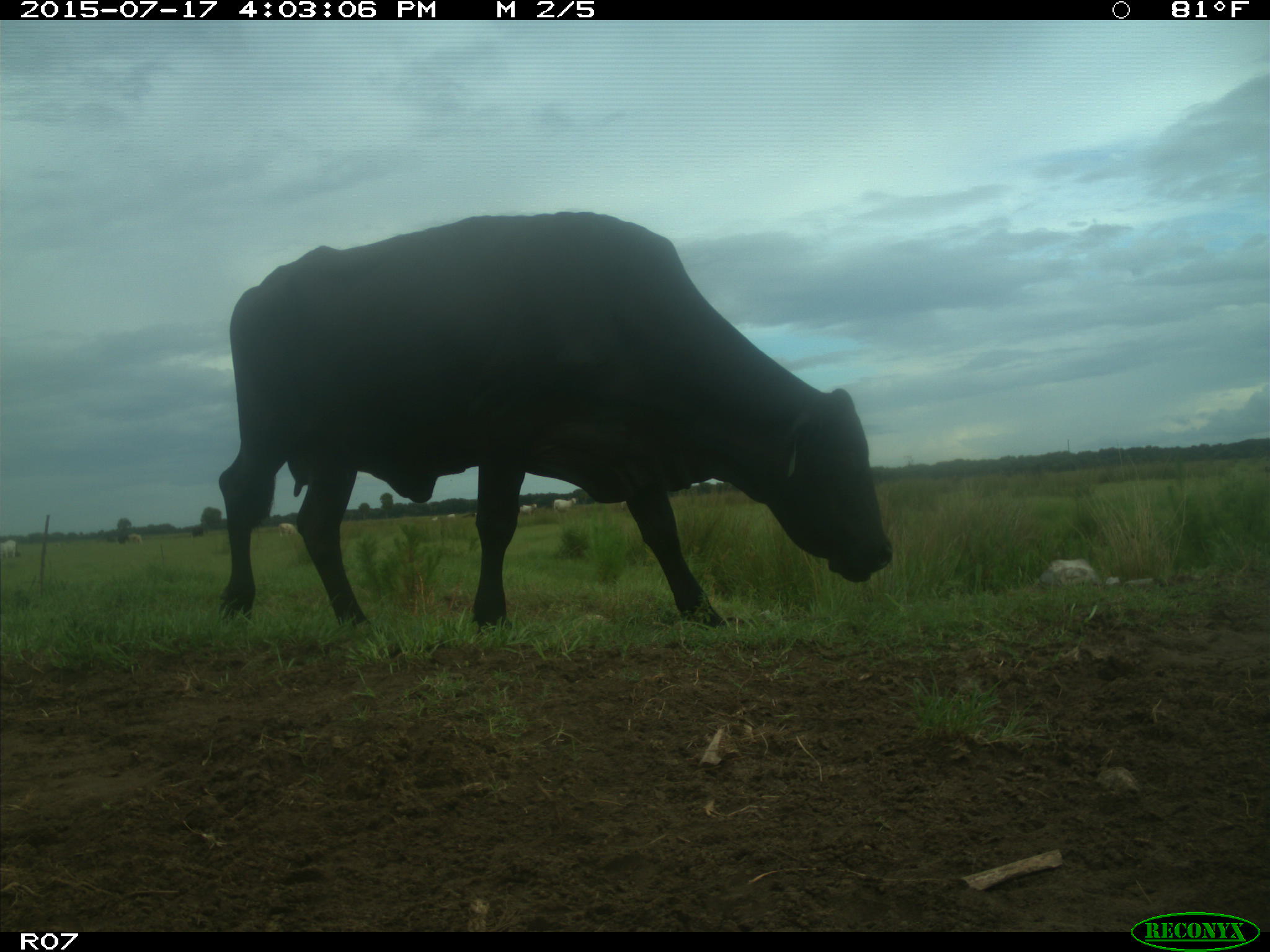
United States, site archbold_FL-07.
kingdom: Animalia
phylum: Chordata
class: Mammalia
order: Artiodactyla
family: Bovidae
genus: Bos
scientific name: Bos taurus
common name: domestic cow